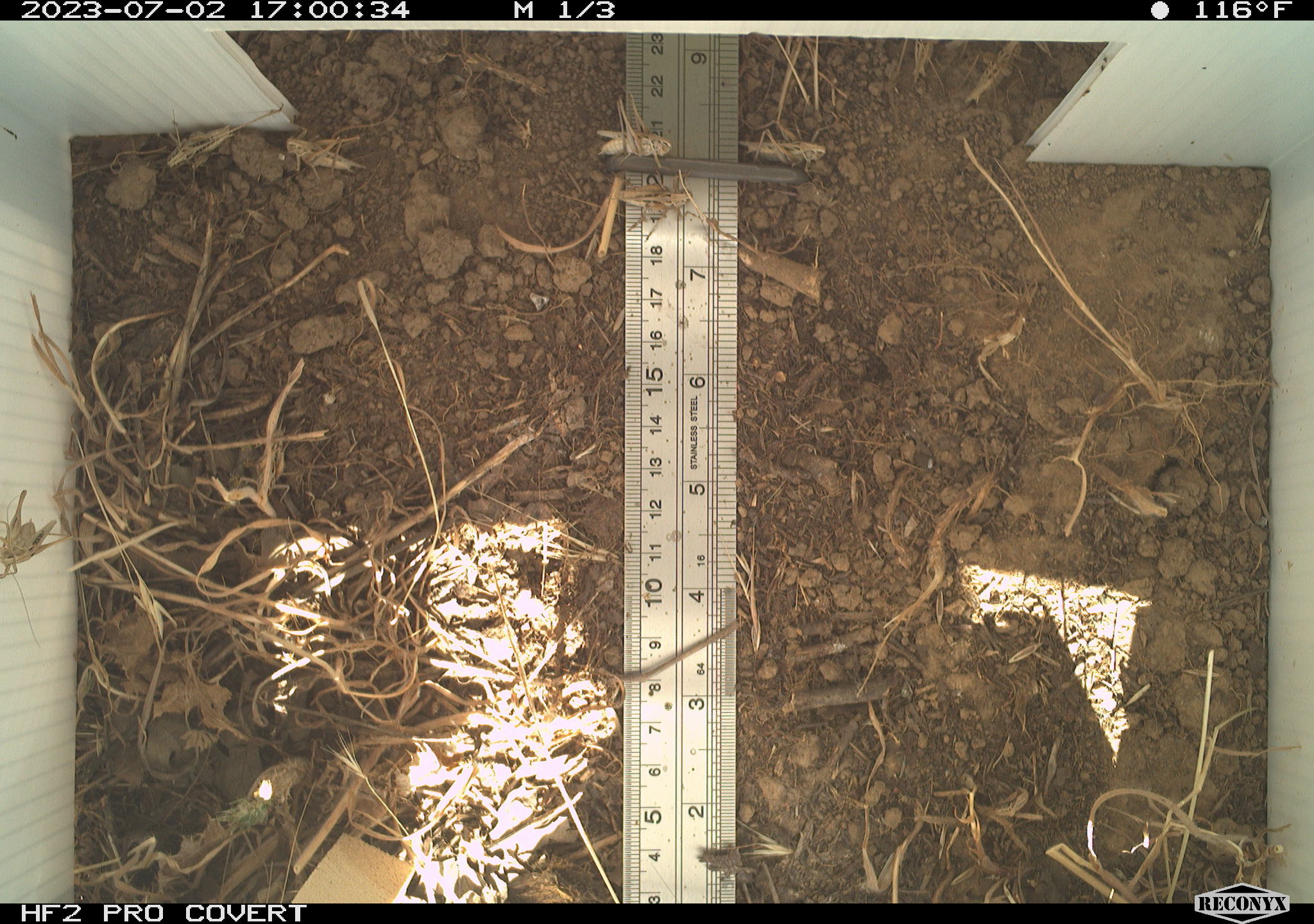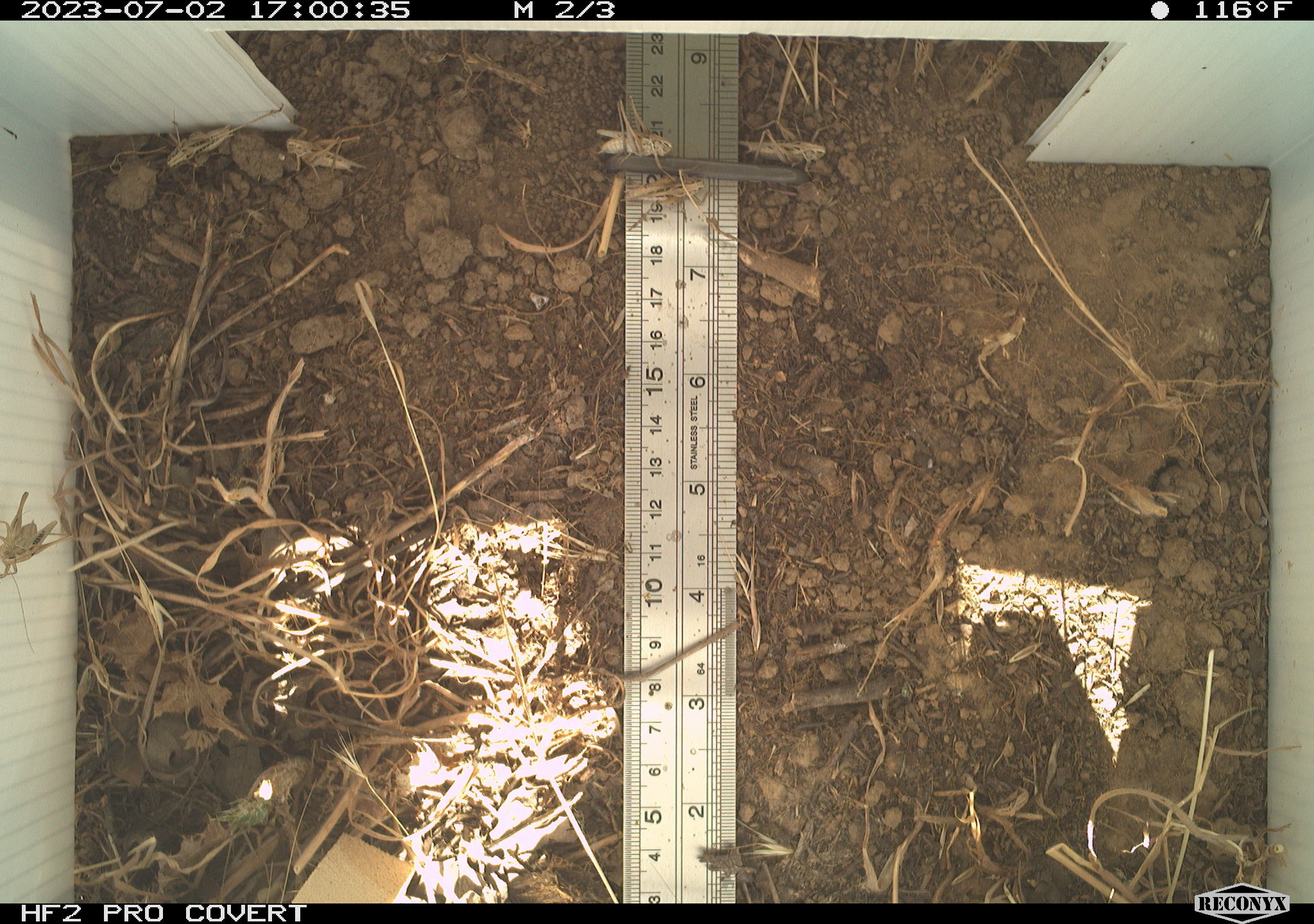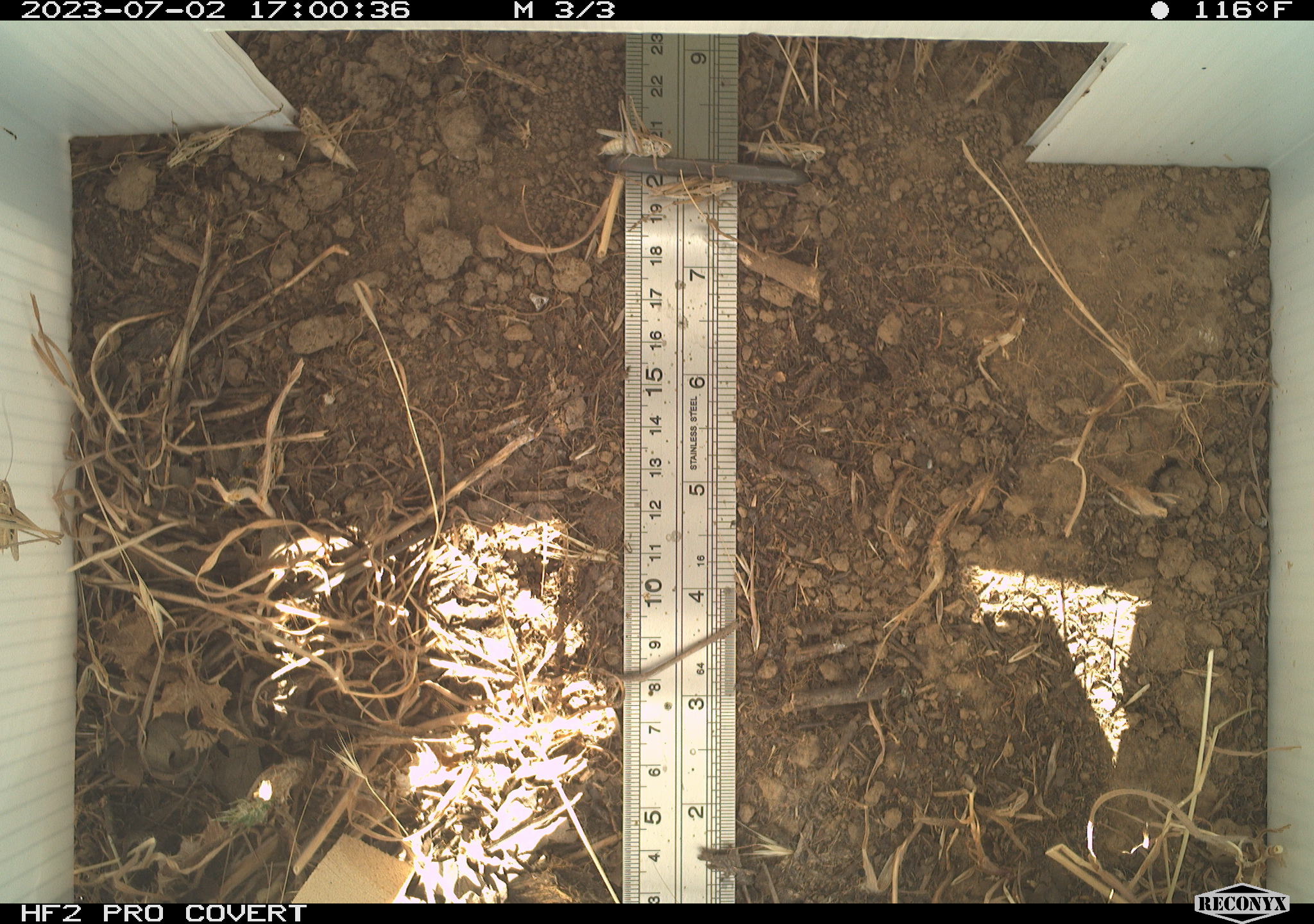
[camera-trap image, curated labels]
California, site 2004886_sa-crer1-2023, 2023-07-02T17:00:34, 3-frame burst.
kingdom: Animalia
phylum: Arthropoda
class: Insecta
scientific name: Insecta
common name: insect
Insect (Insecta).